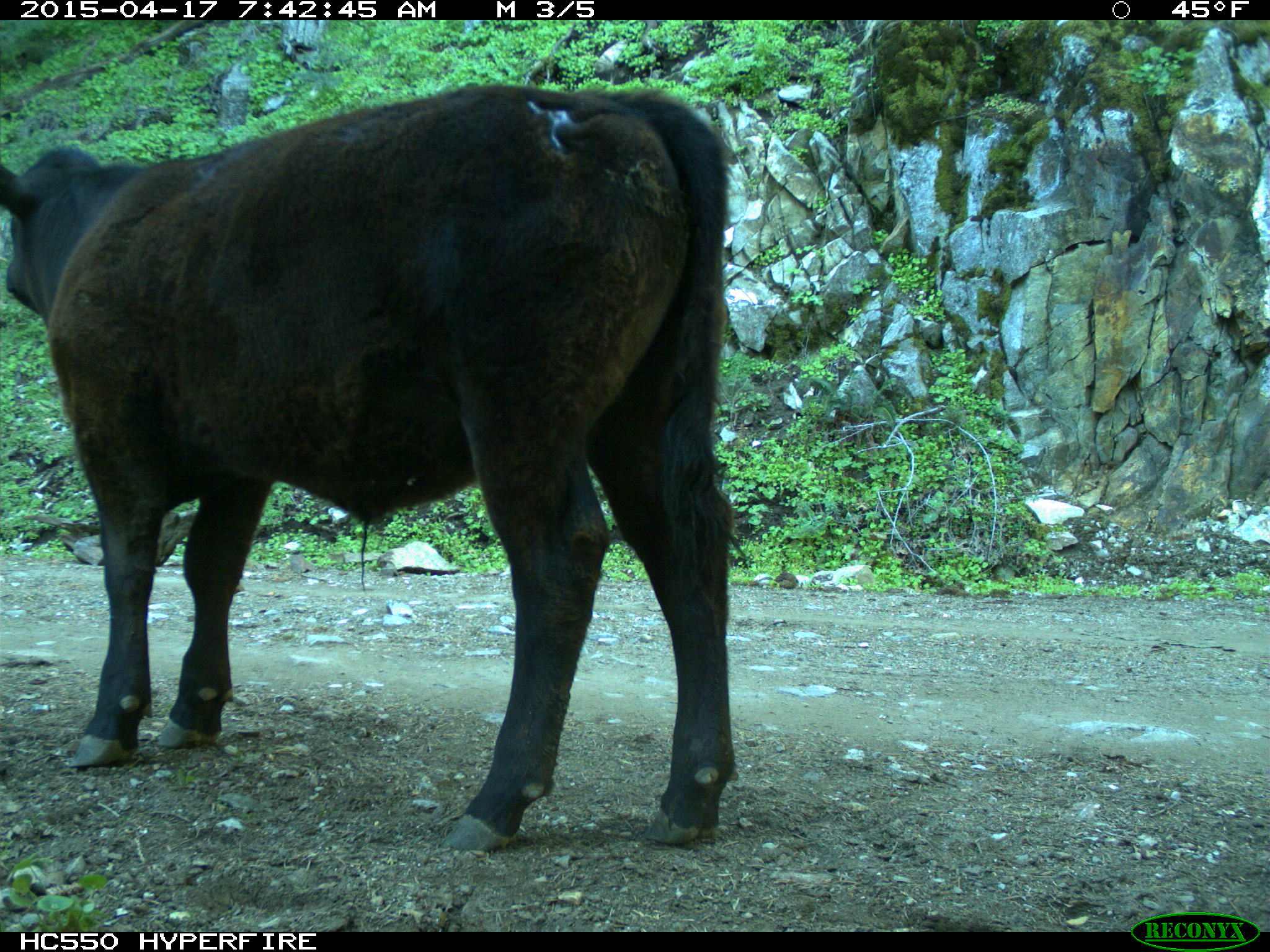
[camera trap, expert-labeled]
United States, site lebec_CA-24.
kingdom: Animalia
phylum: Chordata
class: Mammalia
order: Artiodactyla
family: Bovidae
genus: Bos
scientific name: Bos taurus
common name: domestic cow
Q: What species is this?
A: Bos taurus (domestic cow).